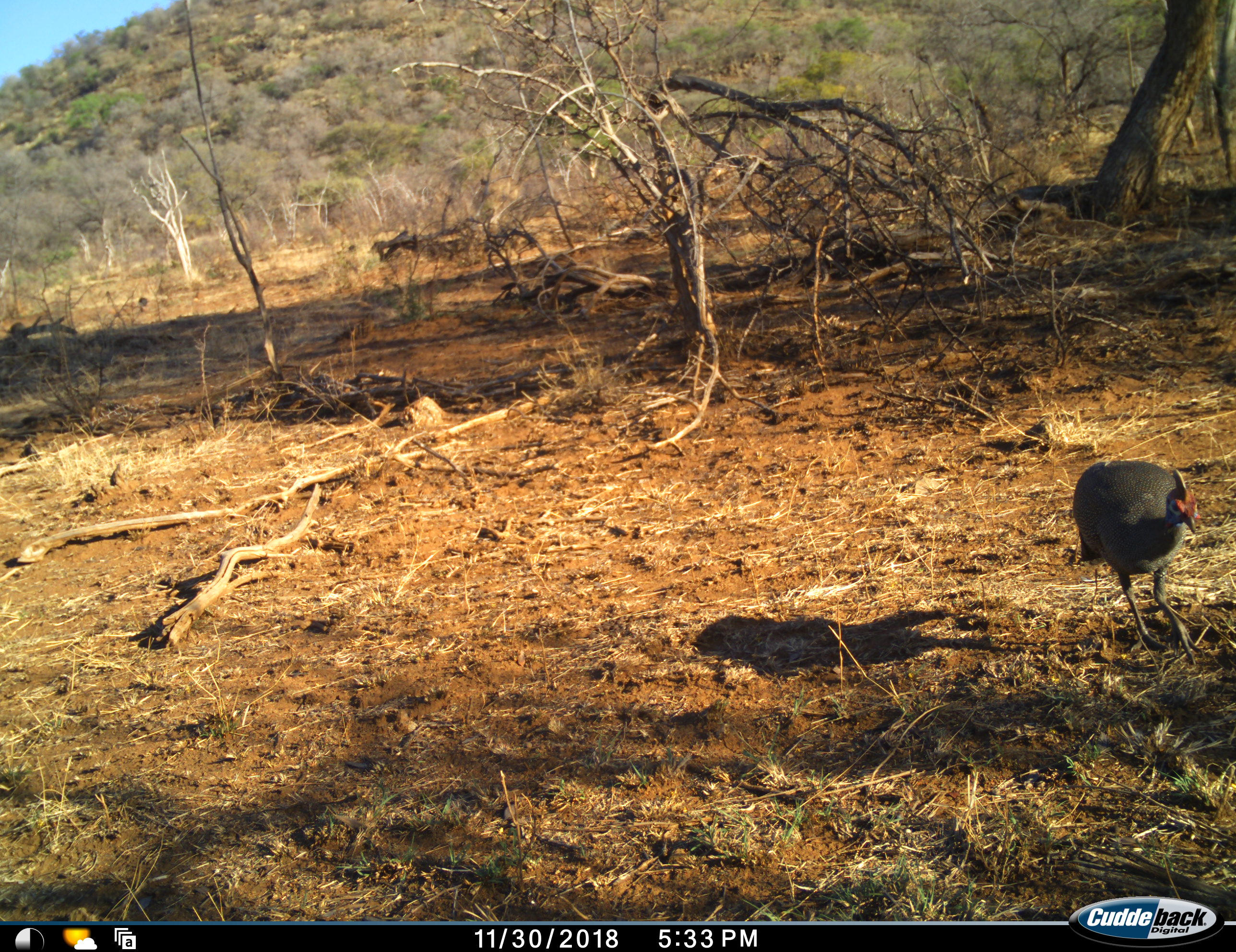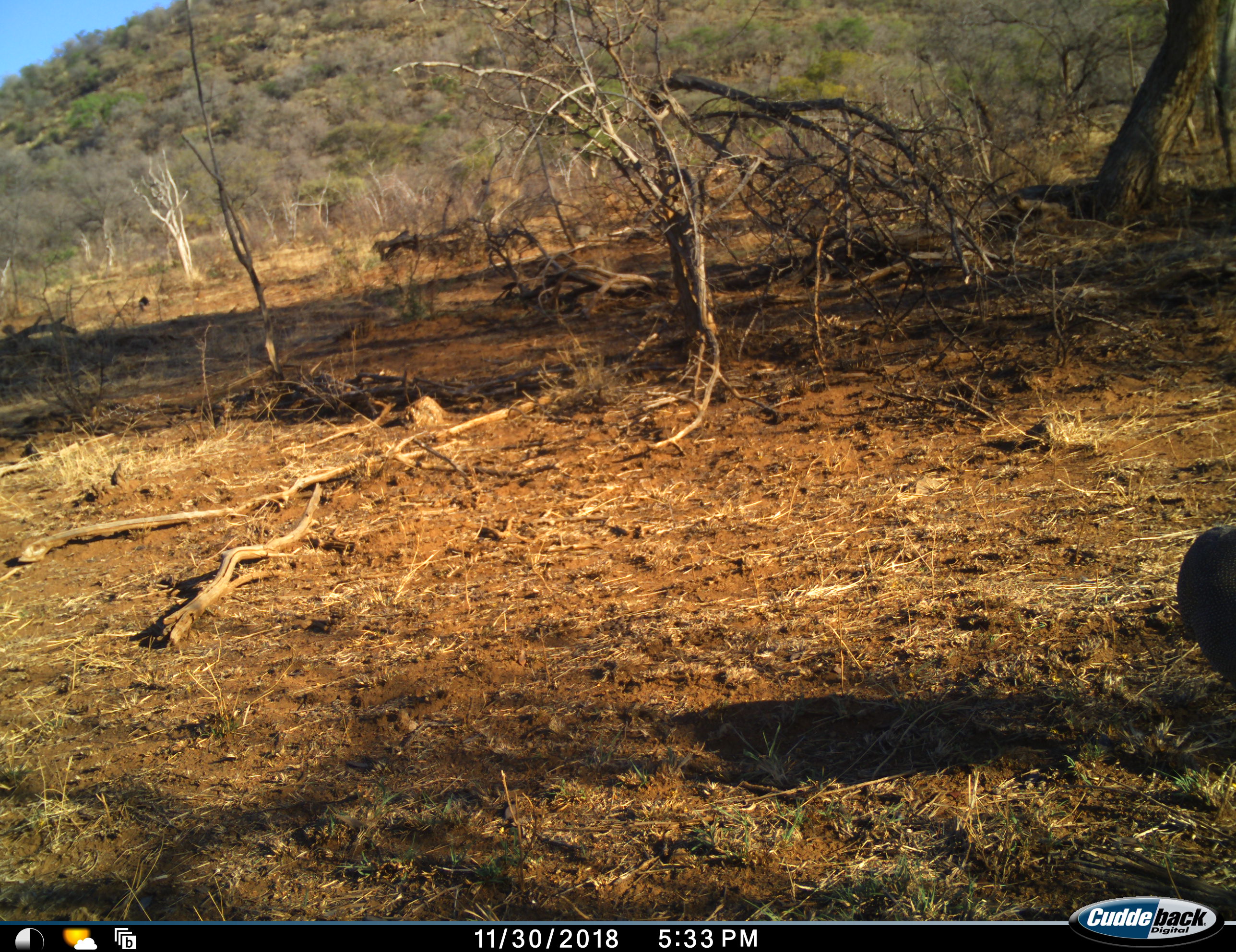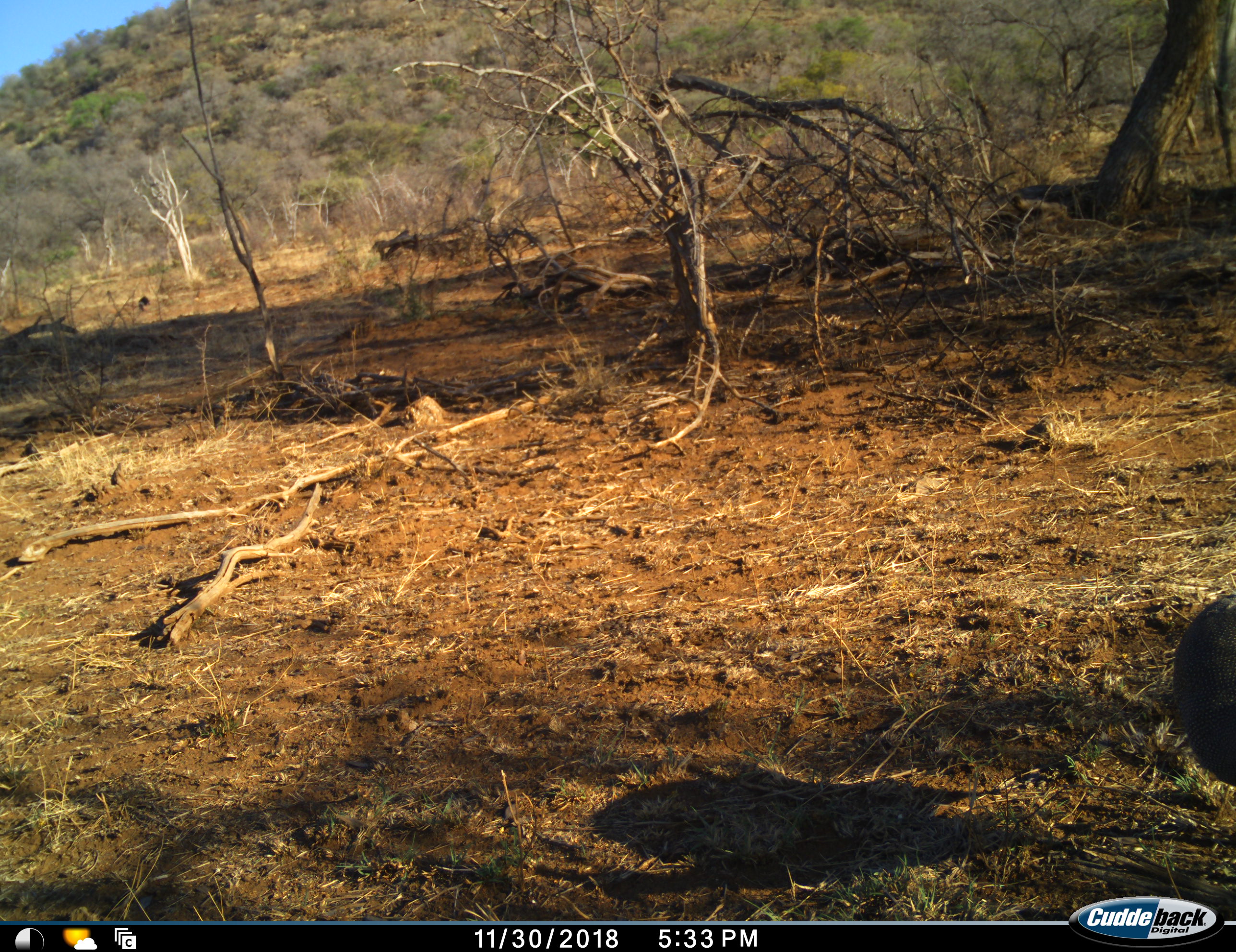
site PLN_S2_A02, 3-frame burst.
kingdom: Animalia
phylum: Chordata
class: Aves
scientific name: Aves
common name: bird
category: birdother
Birdother (bird) (Aves), count 1. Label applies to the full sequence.